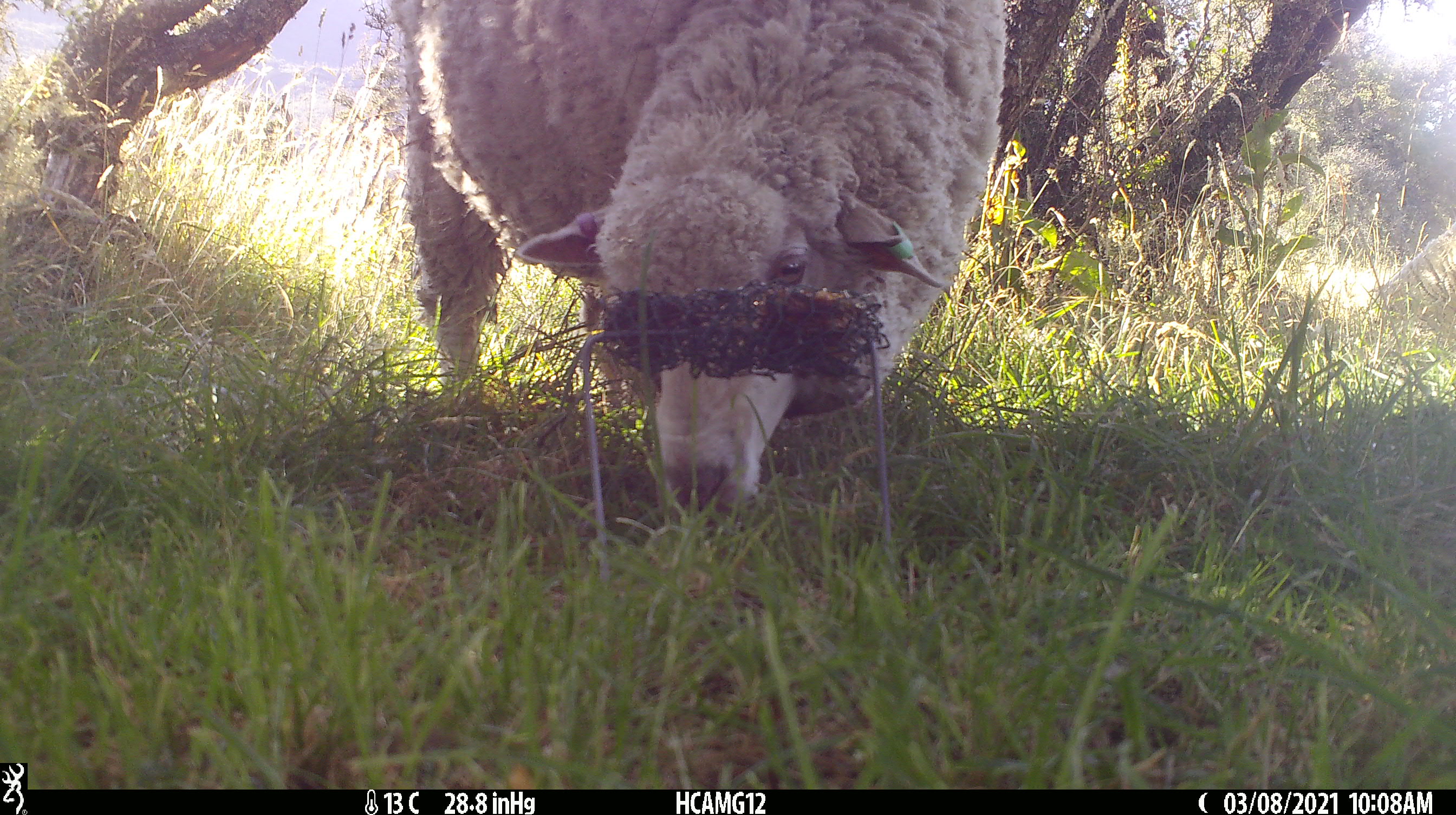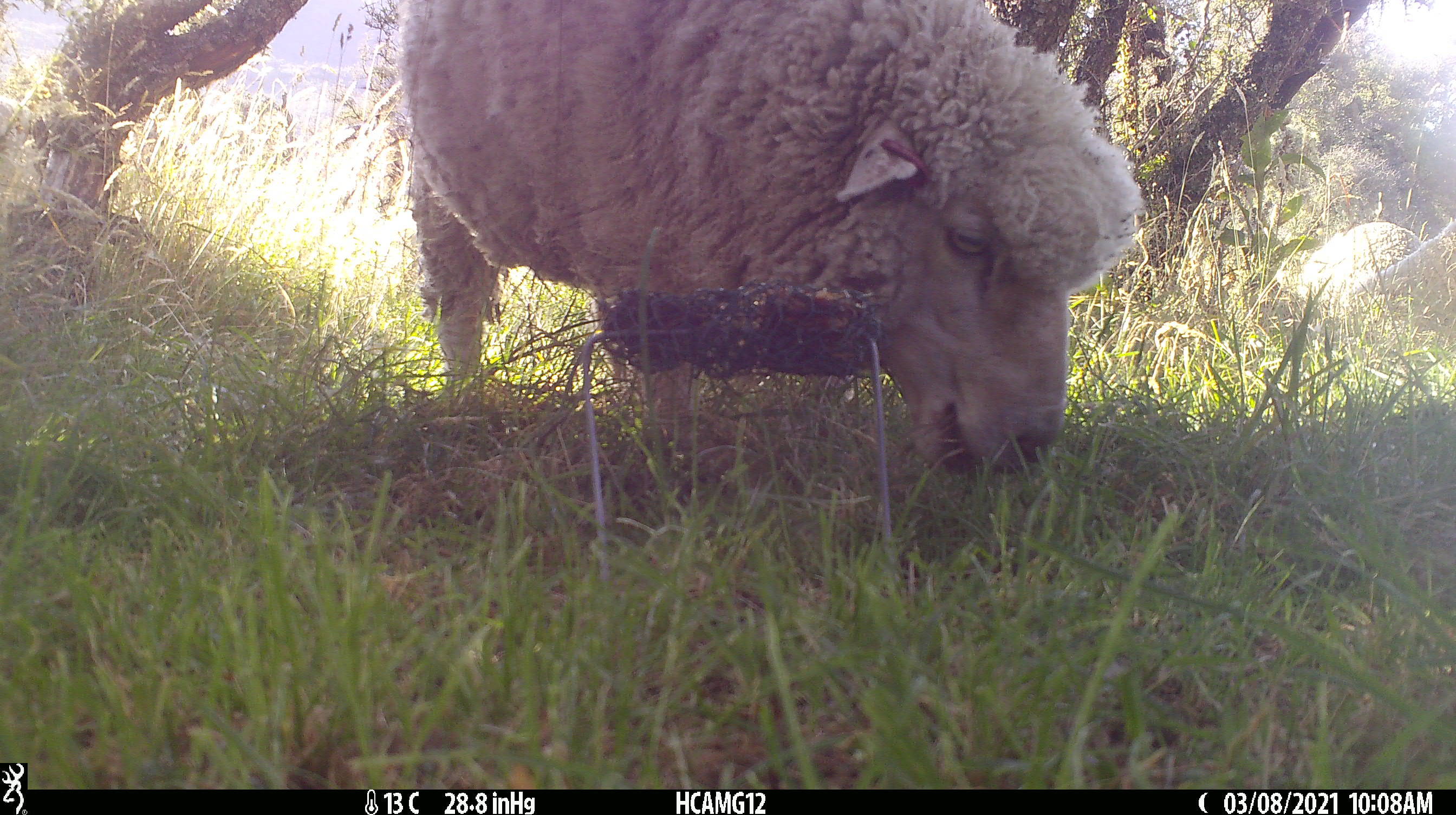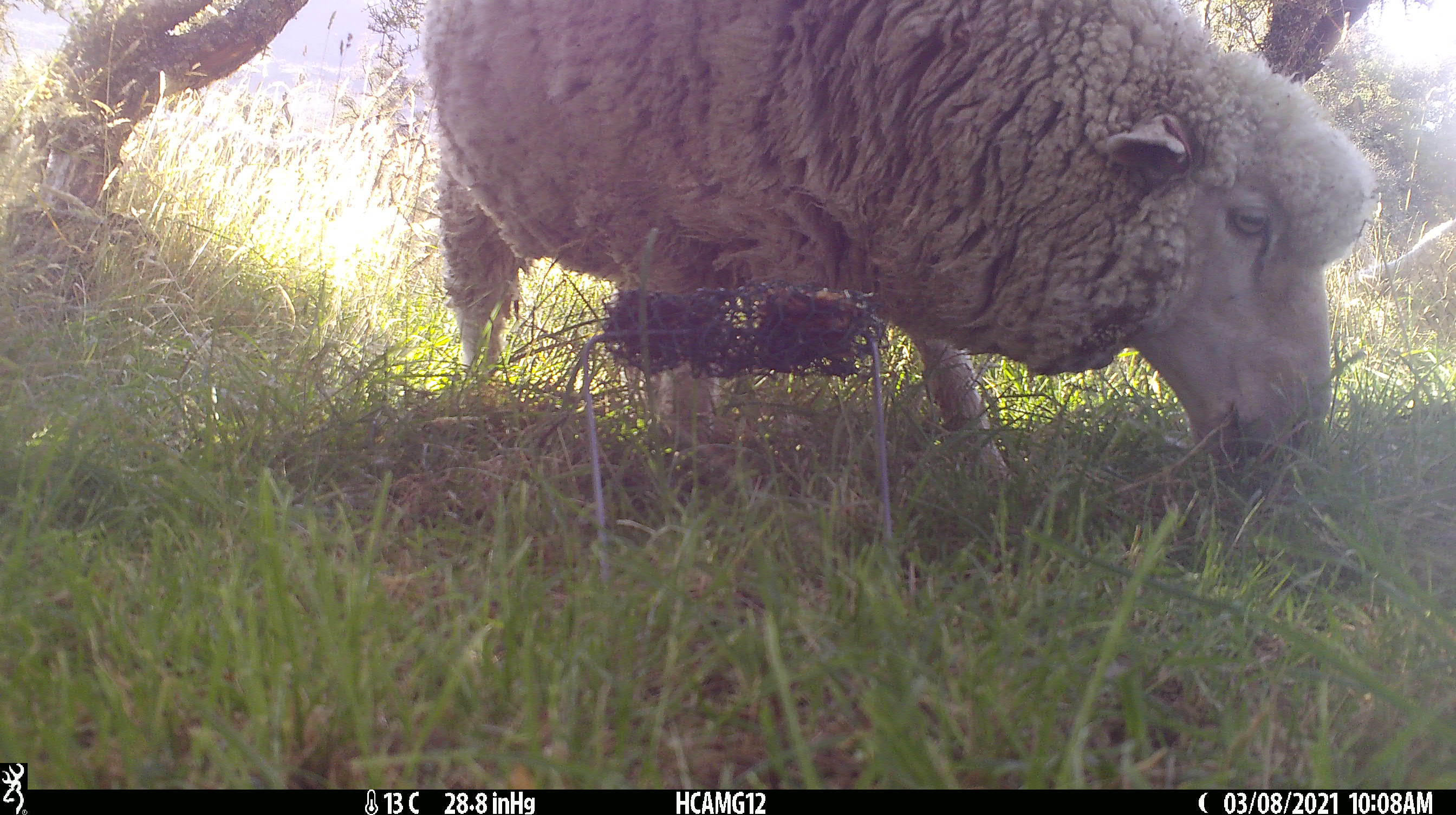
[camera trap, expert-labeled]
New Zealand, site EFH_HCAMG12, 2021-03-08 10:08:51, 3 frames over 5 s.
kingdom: Animalia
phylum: Chordata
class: Mammalia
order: Artiodactyla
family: Bovidae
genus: Ovis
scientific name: Ovis aries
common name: domestic sheep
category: sheep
Sheep (domestic sheep) (Ovis aries).